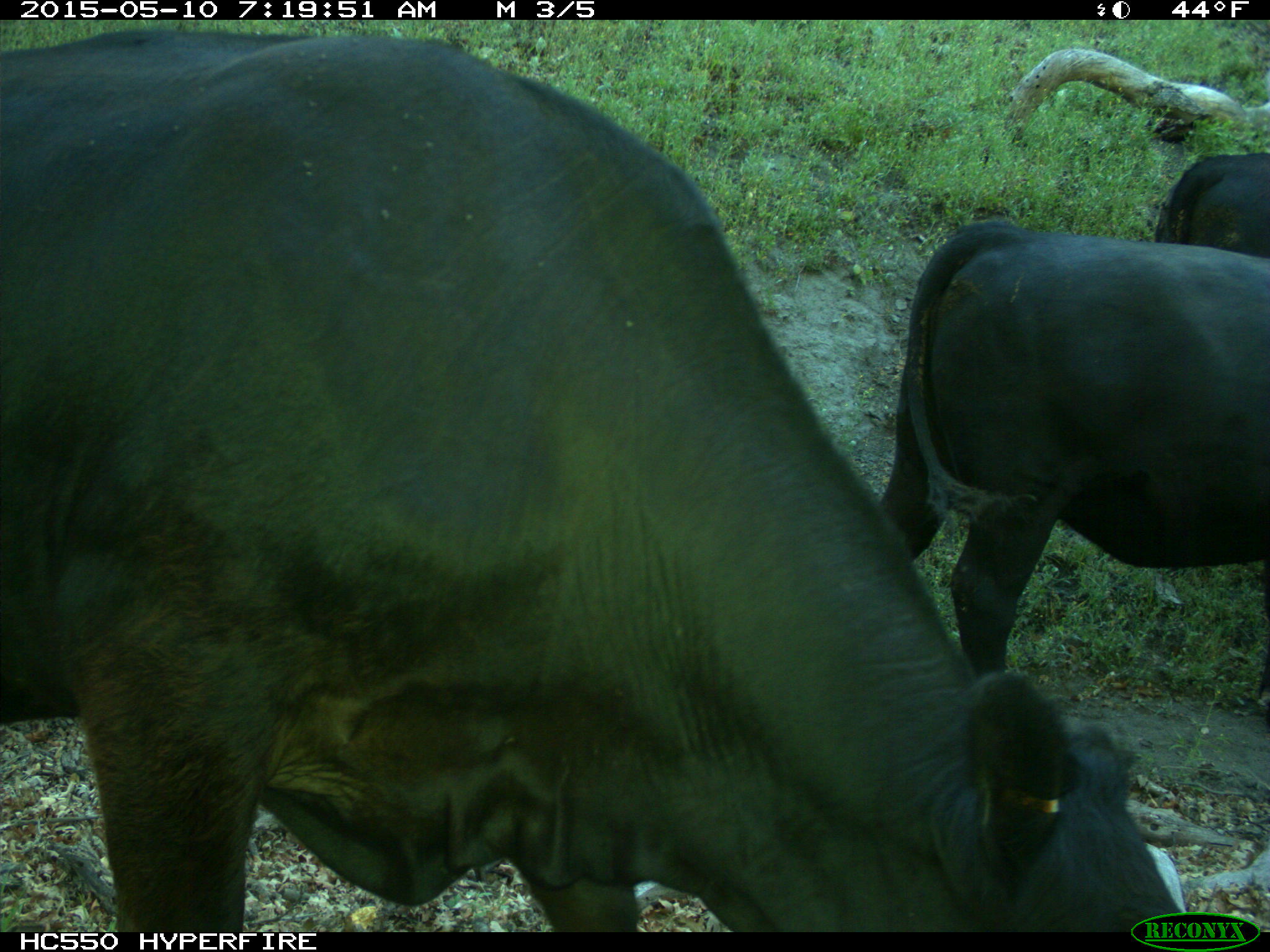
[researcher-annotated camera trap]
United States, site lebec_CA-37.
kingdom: Animalia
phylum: Chordata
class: Mammalia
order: Artiodactyla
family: Bovidae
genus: Bos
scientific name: Bos taurus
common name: domestic cow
Bos taurus (domestic cow).